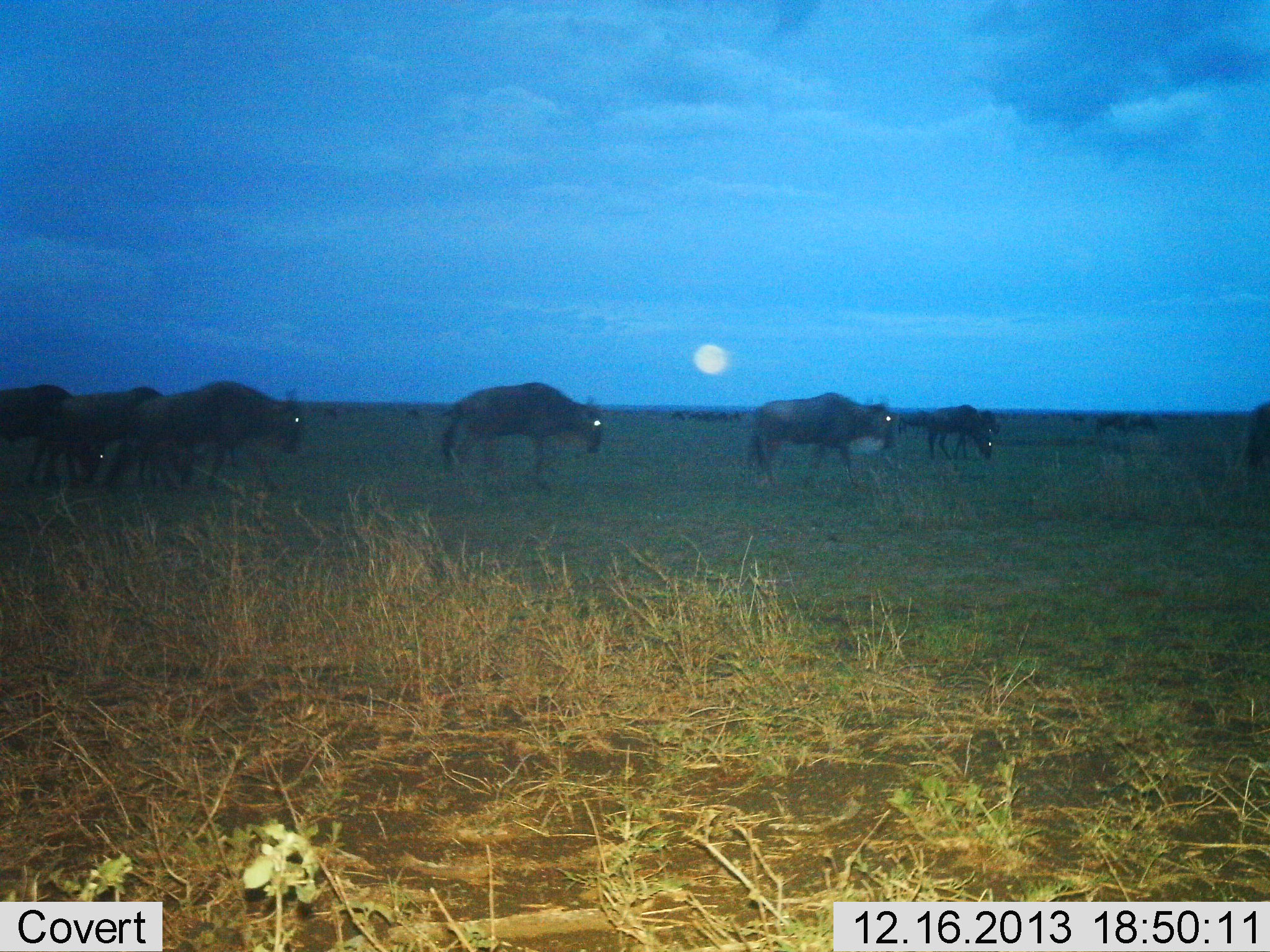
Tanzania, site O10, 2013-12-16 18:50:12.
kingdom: Animalia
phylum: Chordata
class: Mammalia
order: Artiodactyla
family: Bovidae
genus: Connochaetes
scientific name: Connochaetes taurinus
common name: blue wildebeest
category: wildebeest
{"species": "wildebeest (blue wildebeest) (Connochaetes taurinus)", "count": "7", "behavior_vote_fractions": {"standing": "10%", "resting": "0%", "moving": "90%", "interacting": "0%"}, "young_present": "0%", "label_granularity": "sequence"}